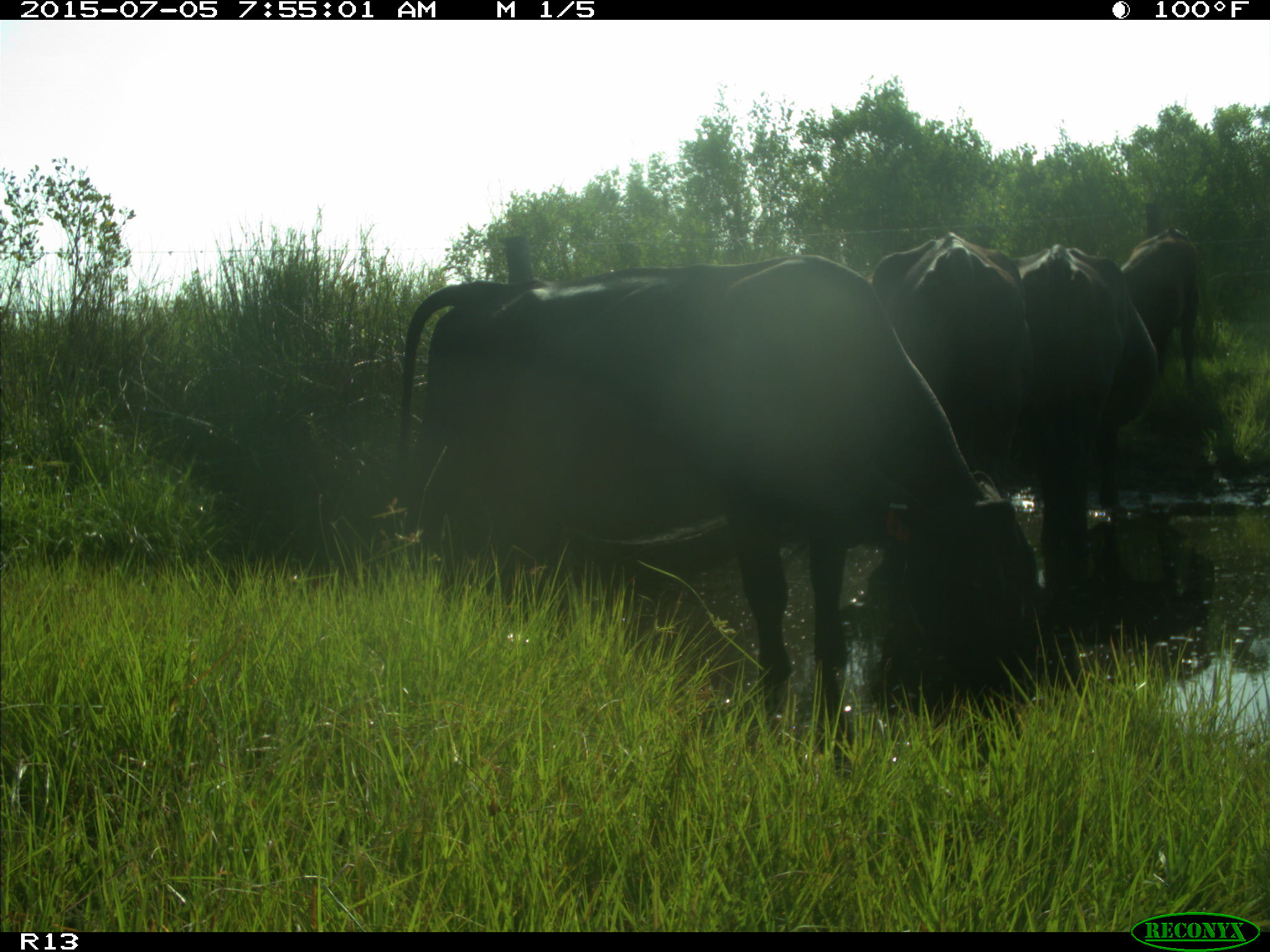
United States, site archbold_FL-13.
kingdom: Animalia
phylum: Chordata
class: Mammalia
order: Artiodactyla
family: Bovidae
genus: Bos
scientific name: Bos taurus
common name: domestic cow